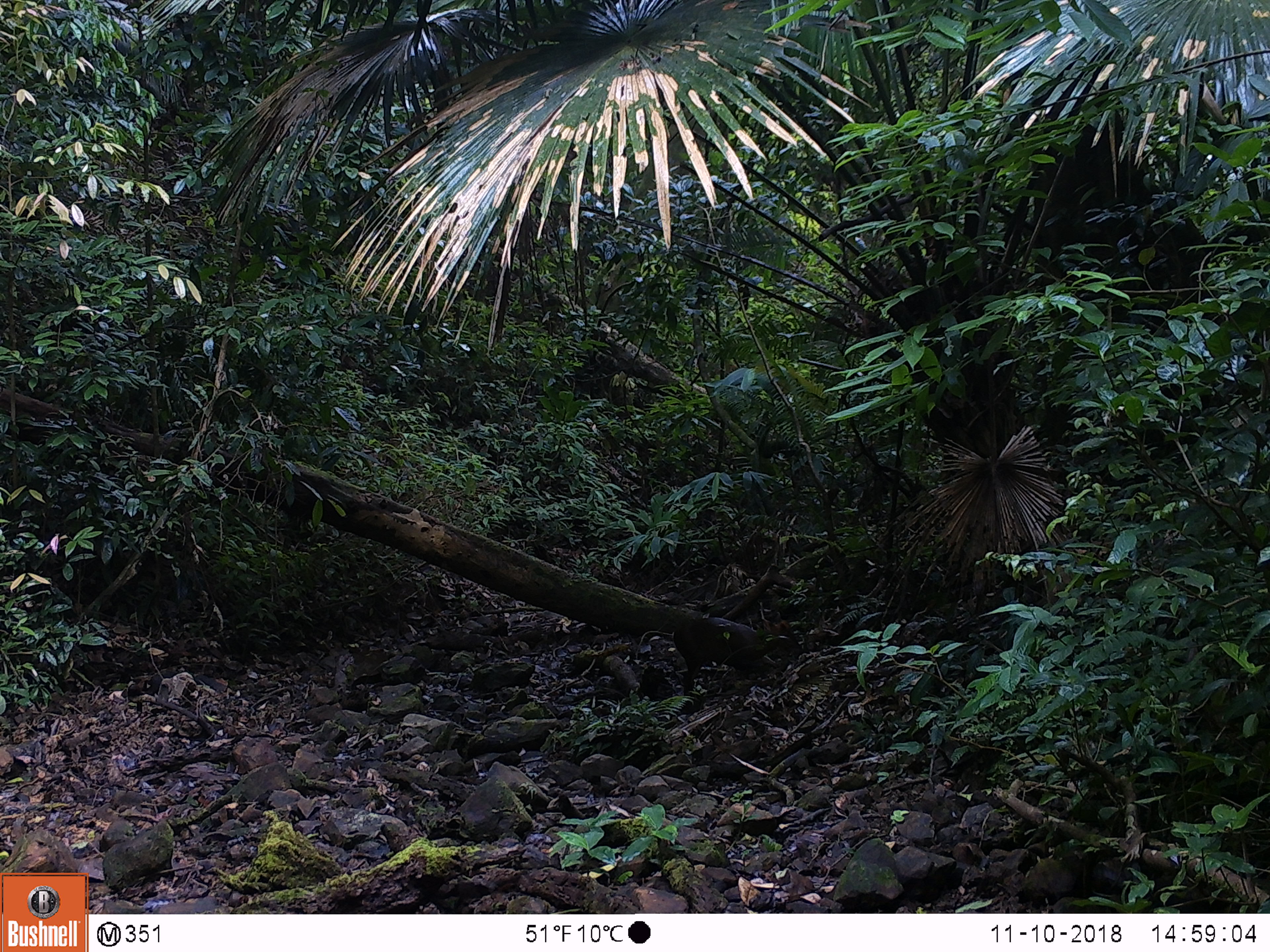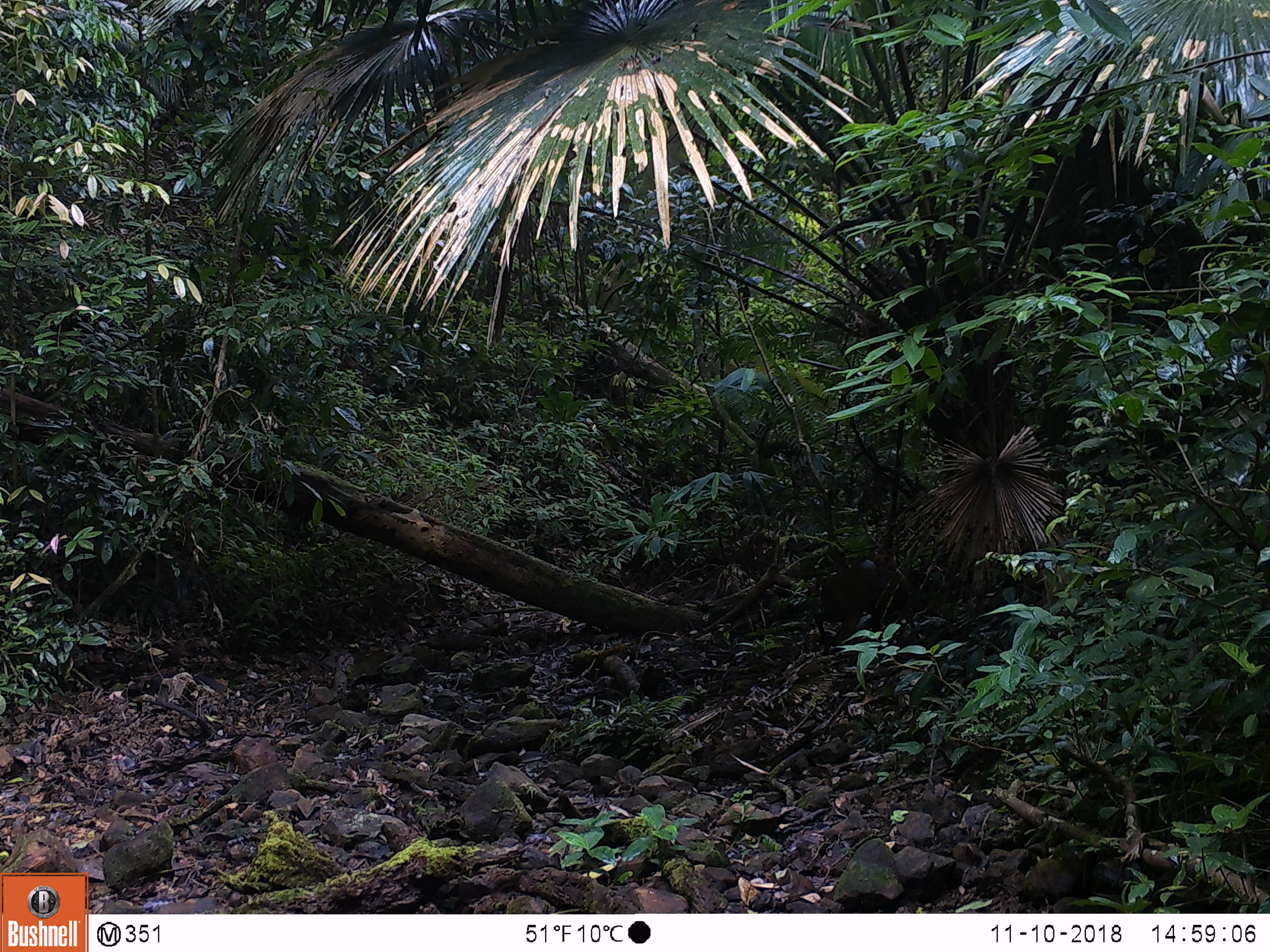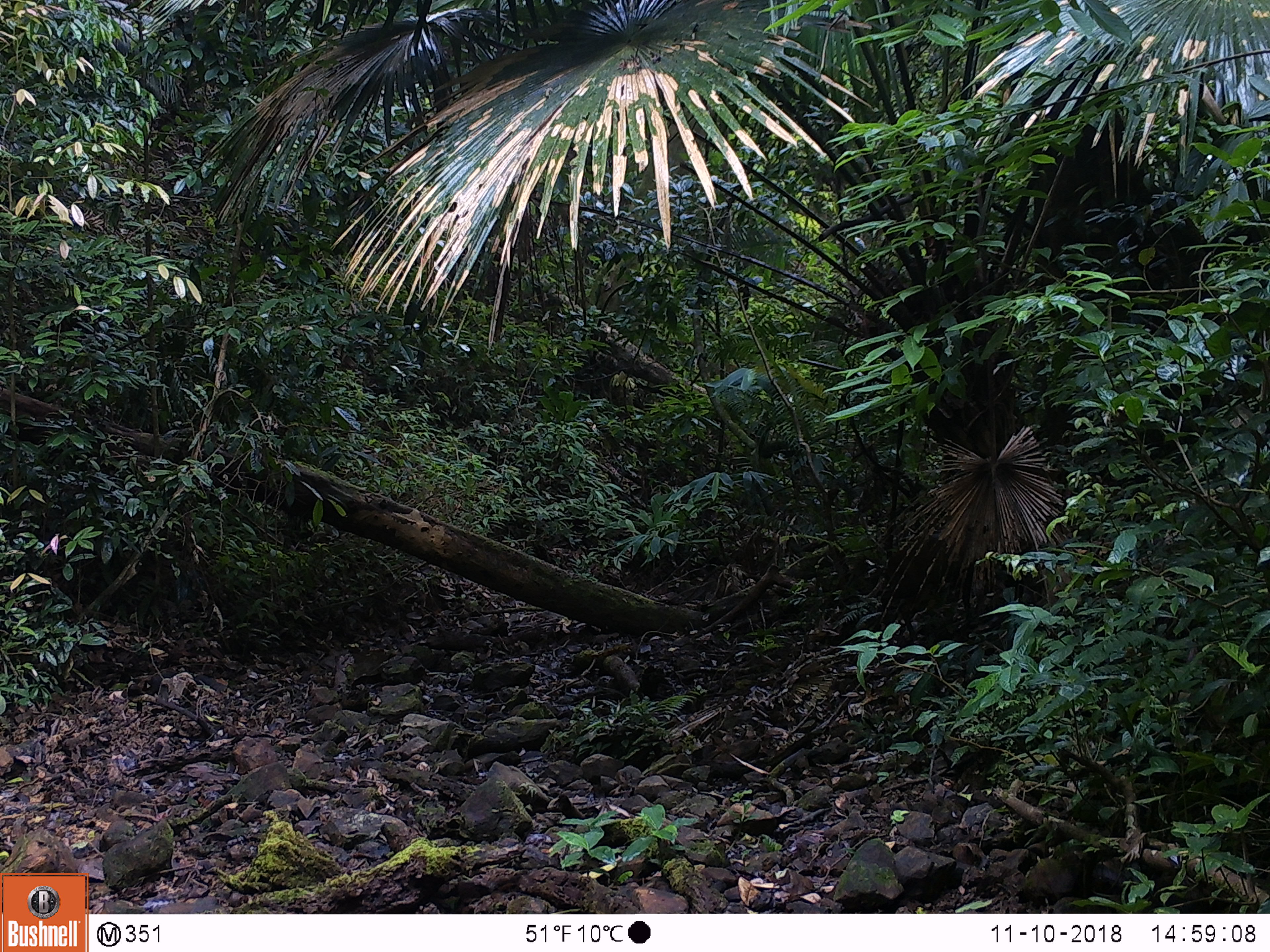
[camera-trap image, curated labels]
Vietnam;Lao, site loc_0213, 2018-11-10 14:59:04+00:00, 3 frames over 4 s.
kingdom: Animalia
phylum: Chordata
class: Mammalia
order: Artiodactyla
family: Cervidae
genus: Muntiacus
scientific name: Muntiacus rooseveltorum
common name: roosevelt's muntjac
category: roosevelts muntjac group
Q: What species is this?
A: Roosevelts muntjac group (roosevelt's muntjac) (Muntiacus rooseveltorum).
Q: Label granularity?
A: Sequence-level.